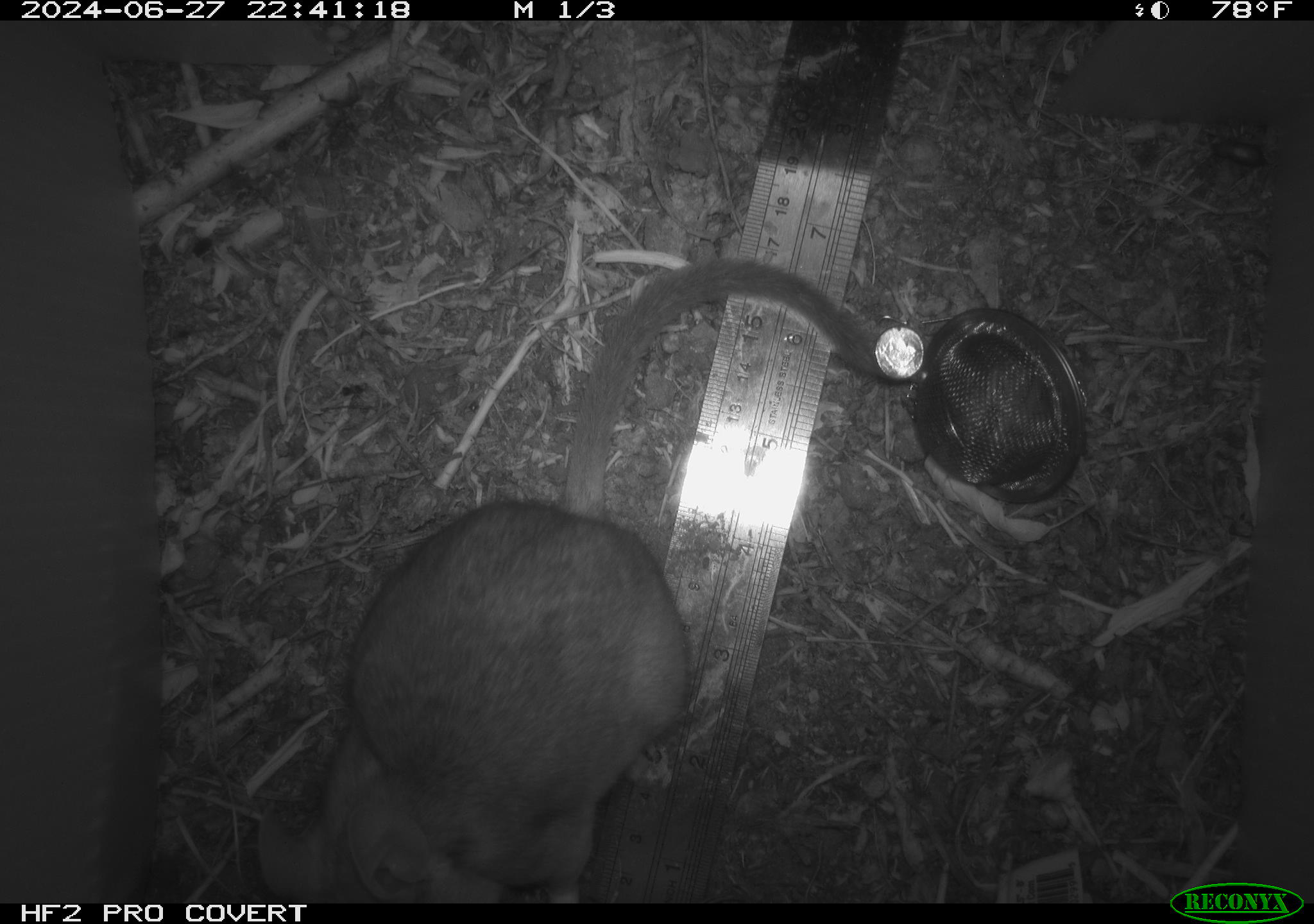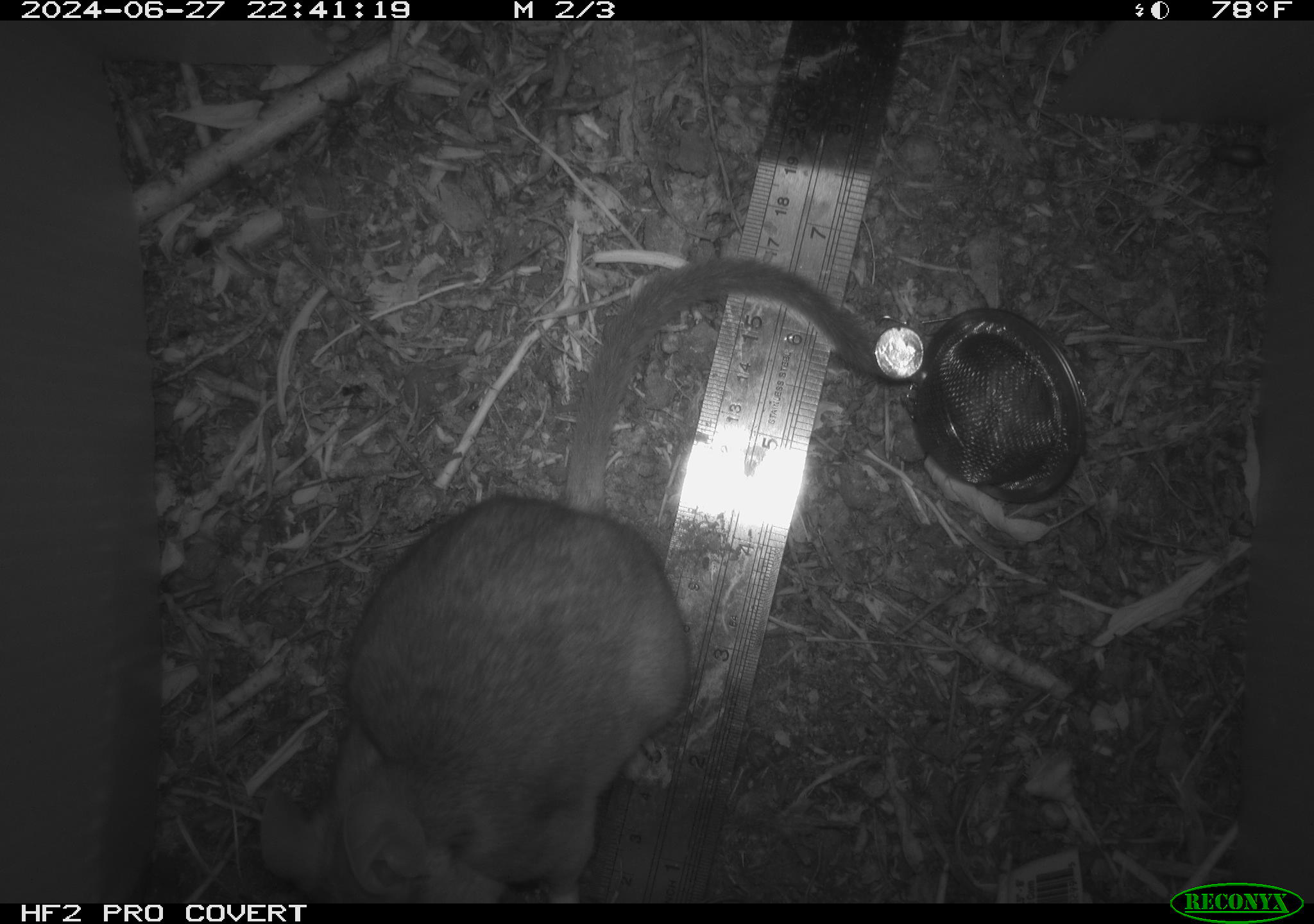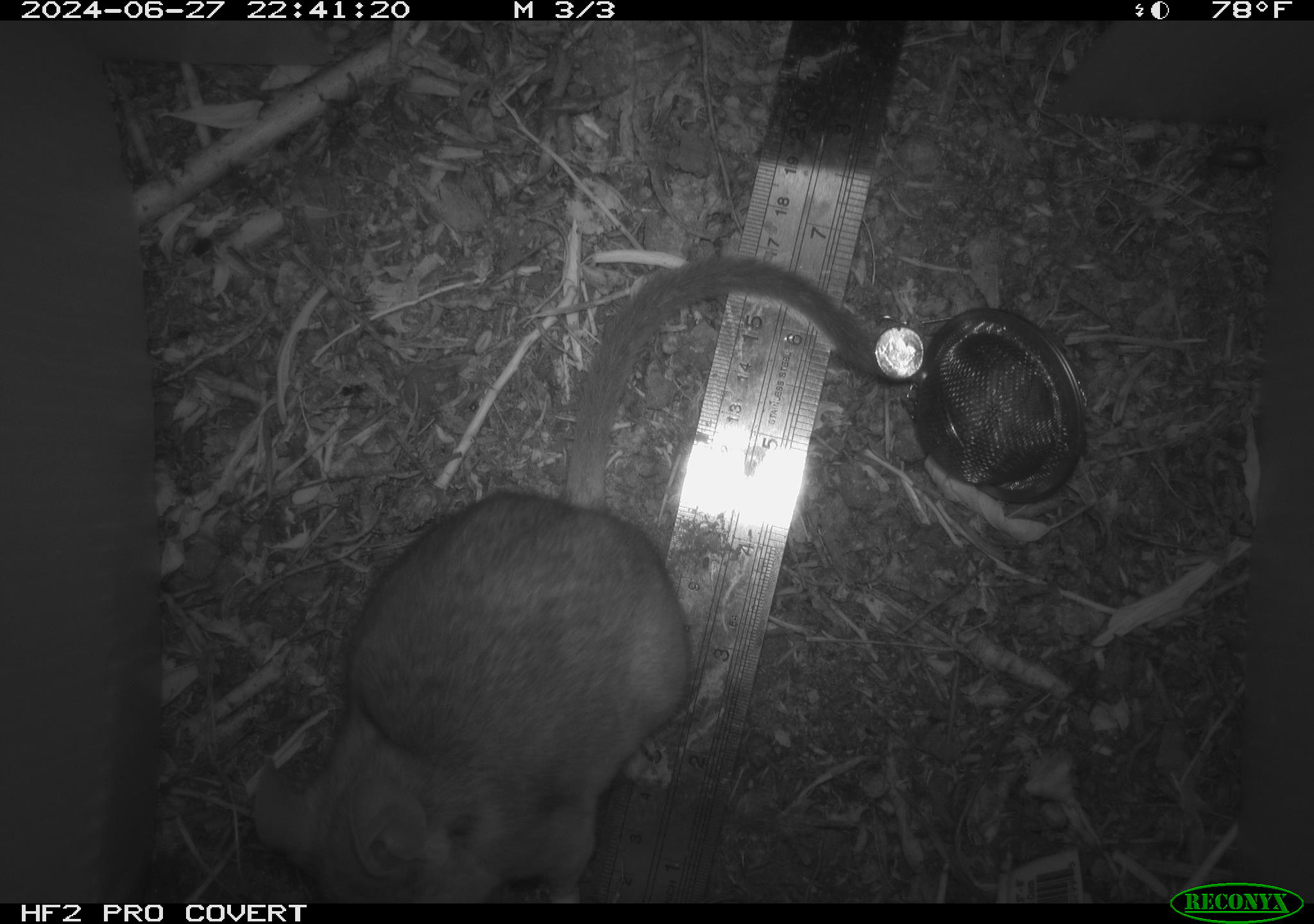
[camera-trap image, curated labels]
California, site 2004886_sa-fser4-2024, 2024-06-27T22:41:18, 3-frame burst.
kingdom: Animalia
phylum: Chordata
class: Mammalia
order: Rodentia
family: Sciuridae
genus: Neotamias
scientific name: Neotamias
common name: western chipmunks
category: neotamias species